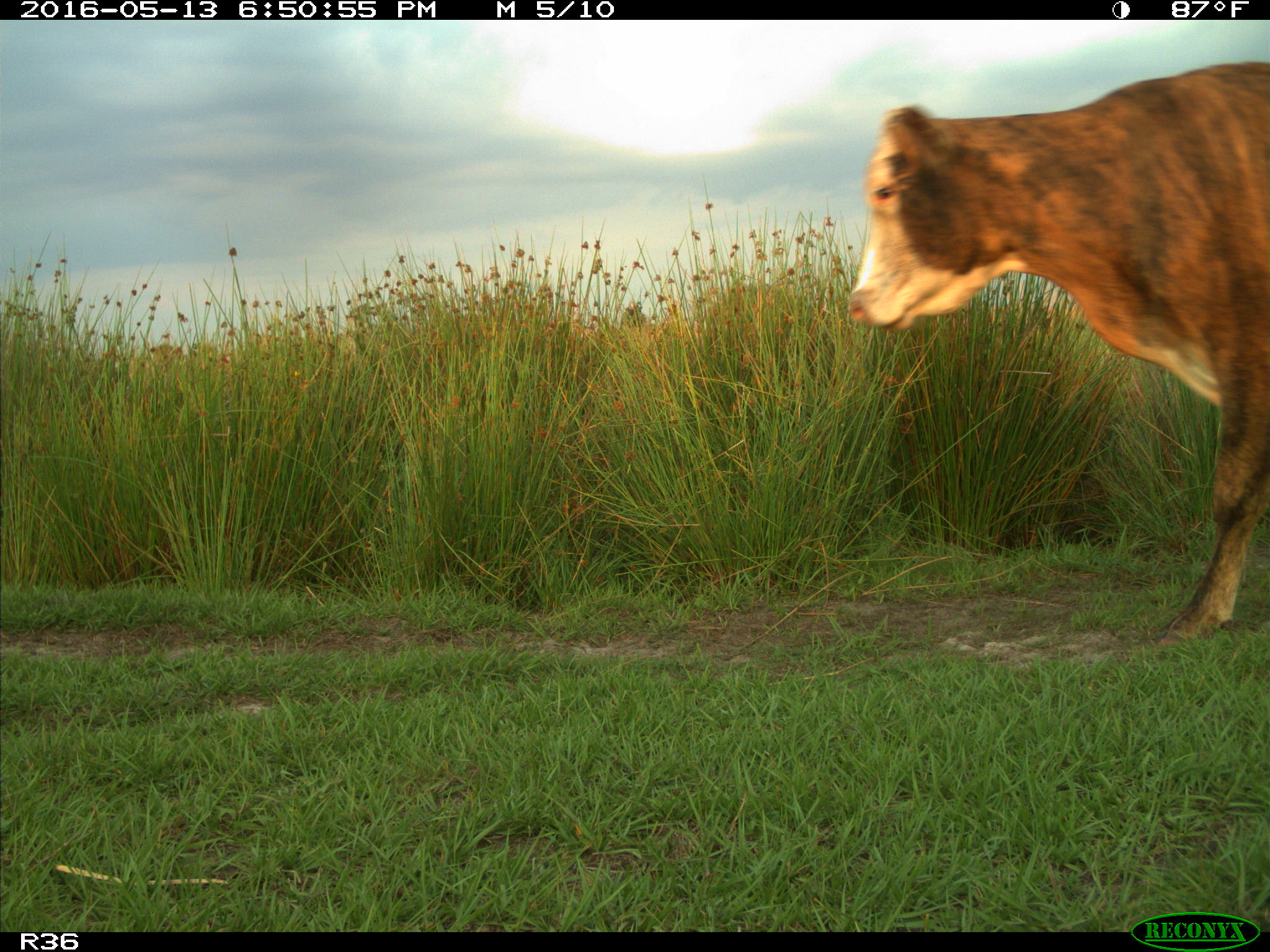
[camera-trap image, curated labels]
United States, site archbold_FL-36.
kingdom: Animalia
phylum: Chordata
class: Mammalia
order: Artiodactyla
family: Bovidae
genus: Bos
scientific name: Bos taurus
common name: domestic cow